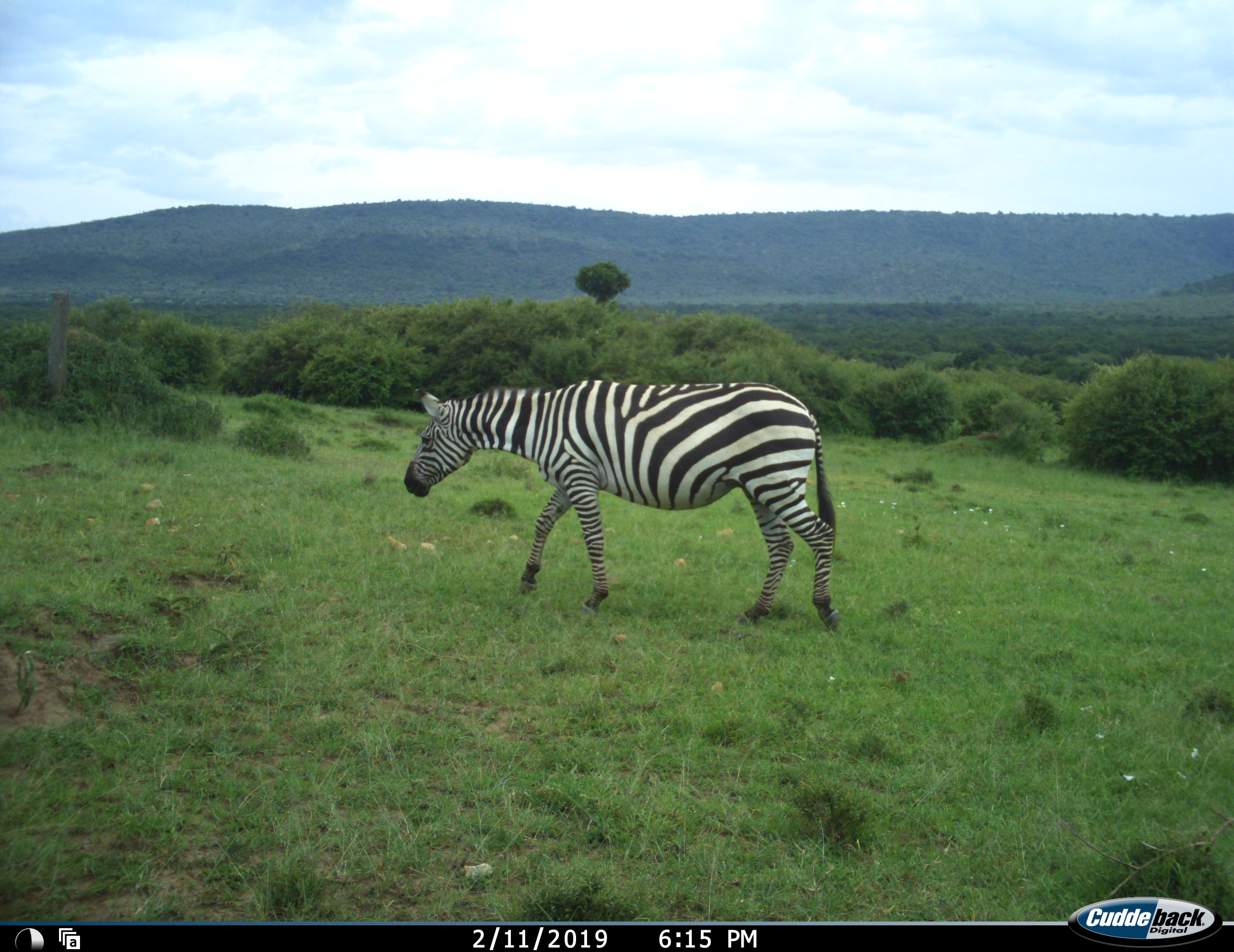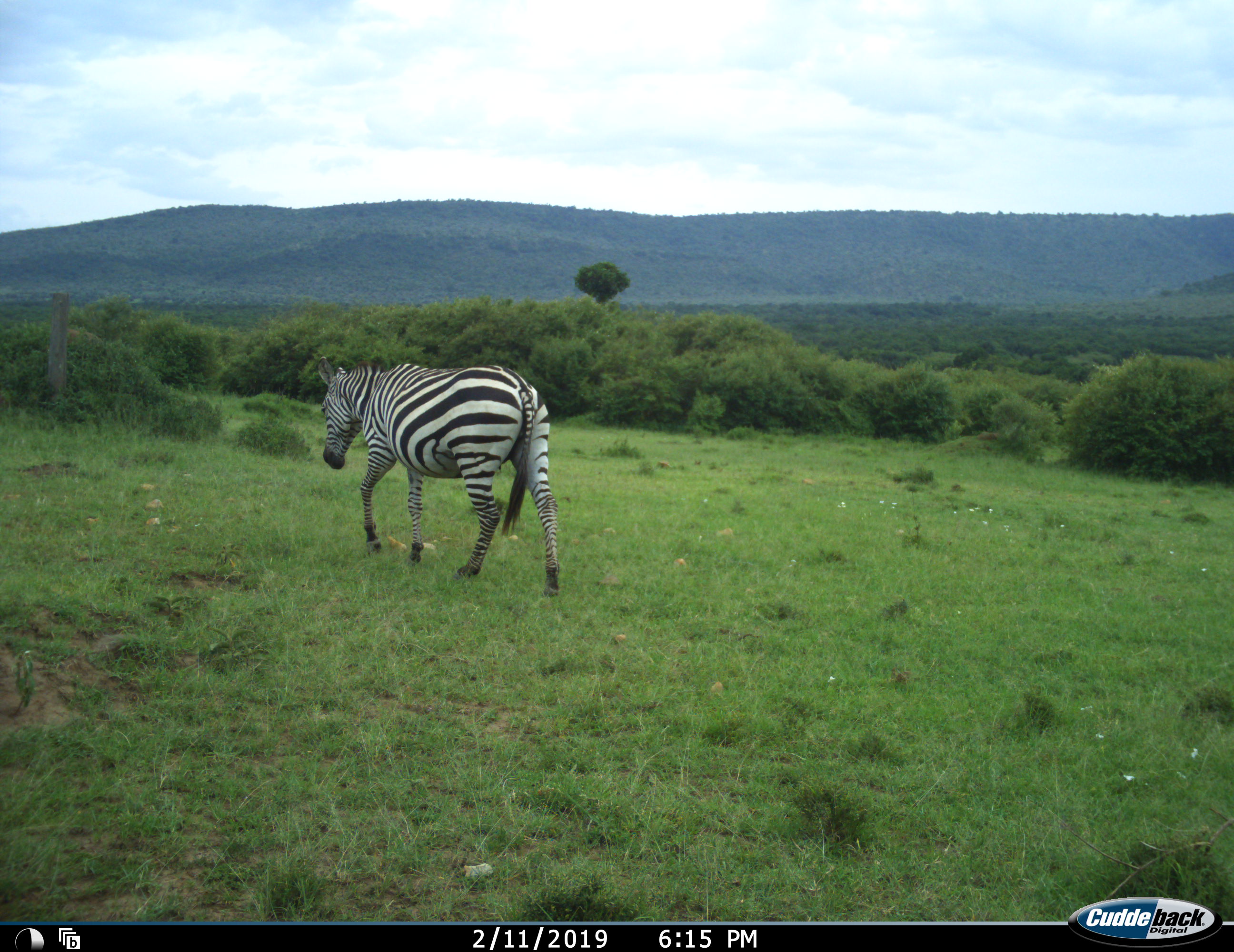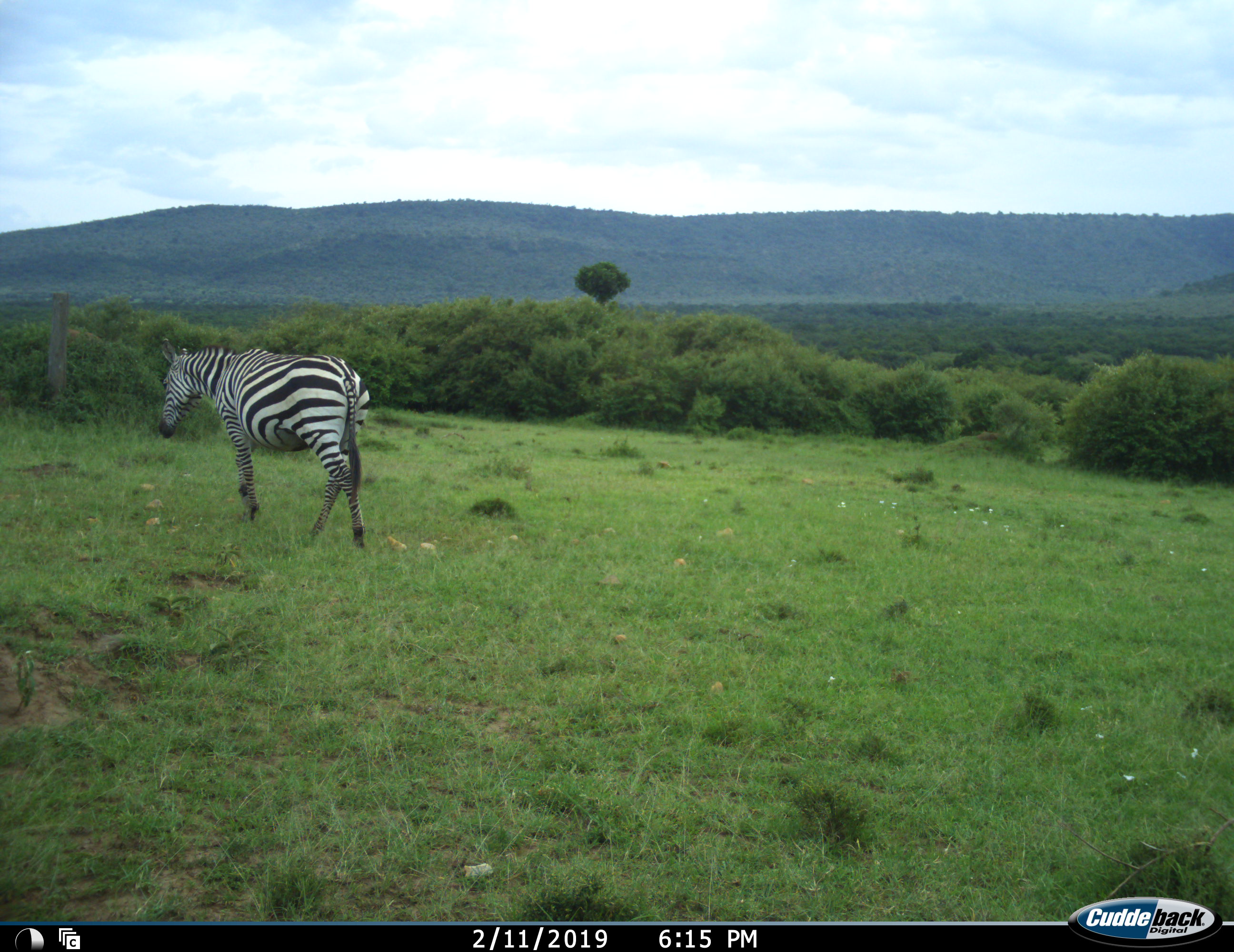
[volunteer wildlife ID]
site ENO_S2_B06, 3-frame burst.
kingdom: Animalia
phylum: Chordata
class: Mammalia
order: Perissodactyla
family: Equidae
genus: Equus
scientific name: Equus quagga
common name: plains zebra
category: zebraplains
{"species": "zebraplains (plains zebra) (Equus quagga)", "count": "1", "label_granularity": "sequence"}